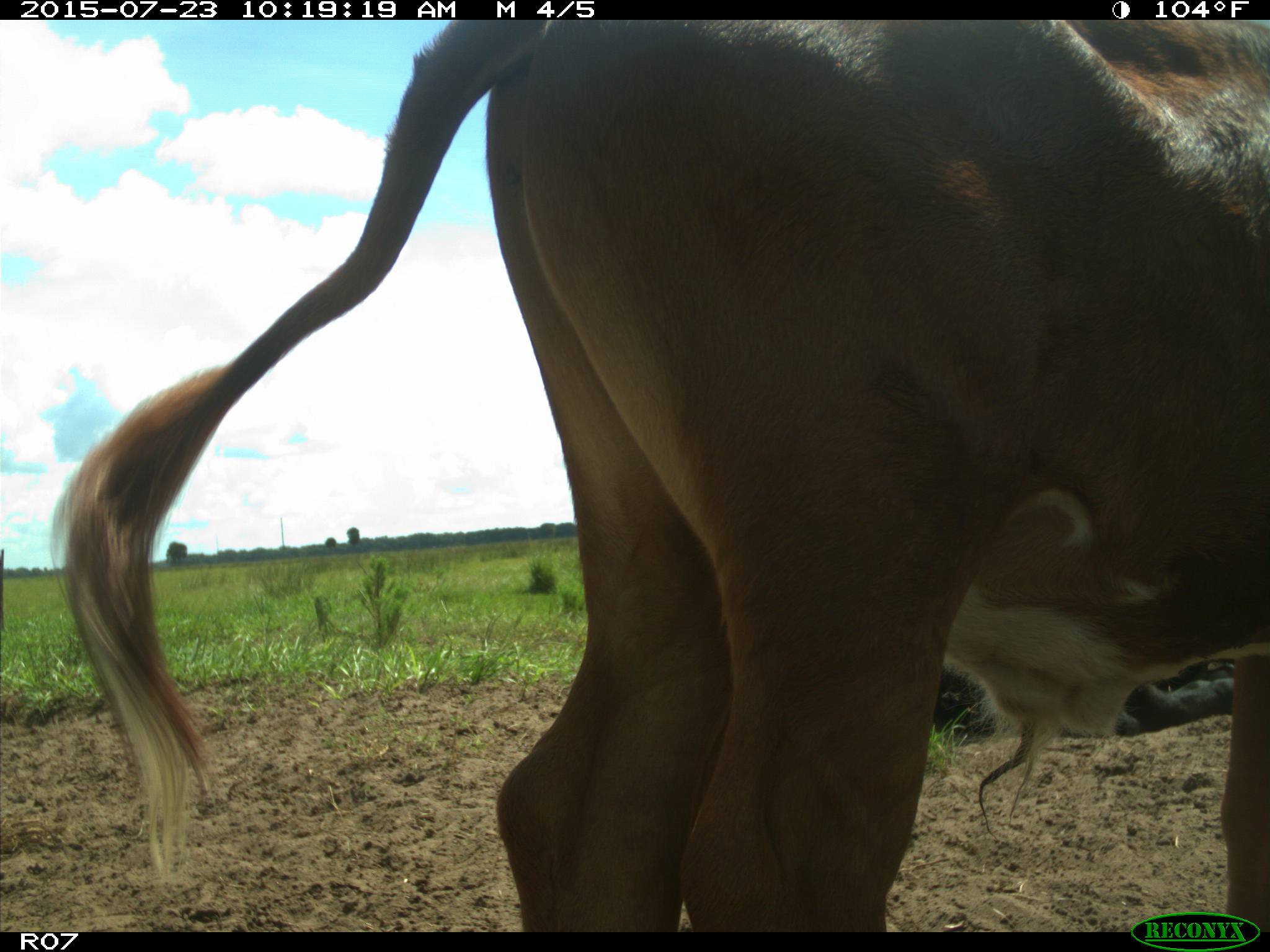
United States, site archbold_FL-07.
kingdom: Animalia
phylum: Chordata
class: Mammalia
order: Artiodactyla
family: Bovidae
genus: Bos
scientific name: Bos taurus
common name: domestic cow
Bos taurus (domestic cow).